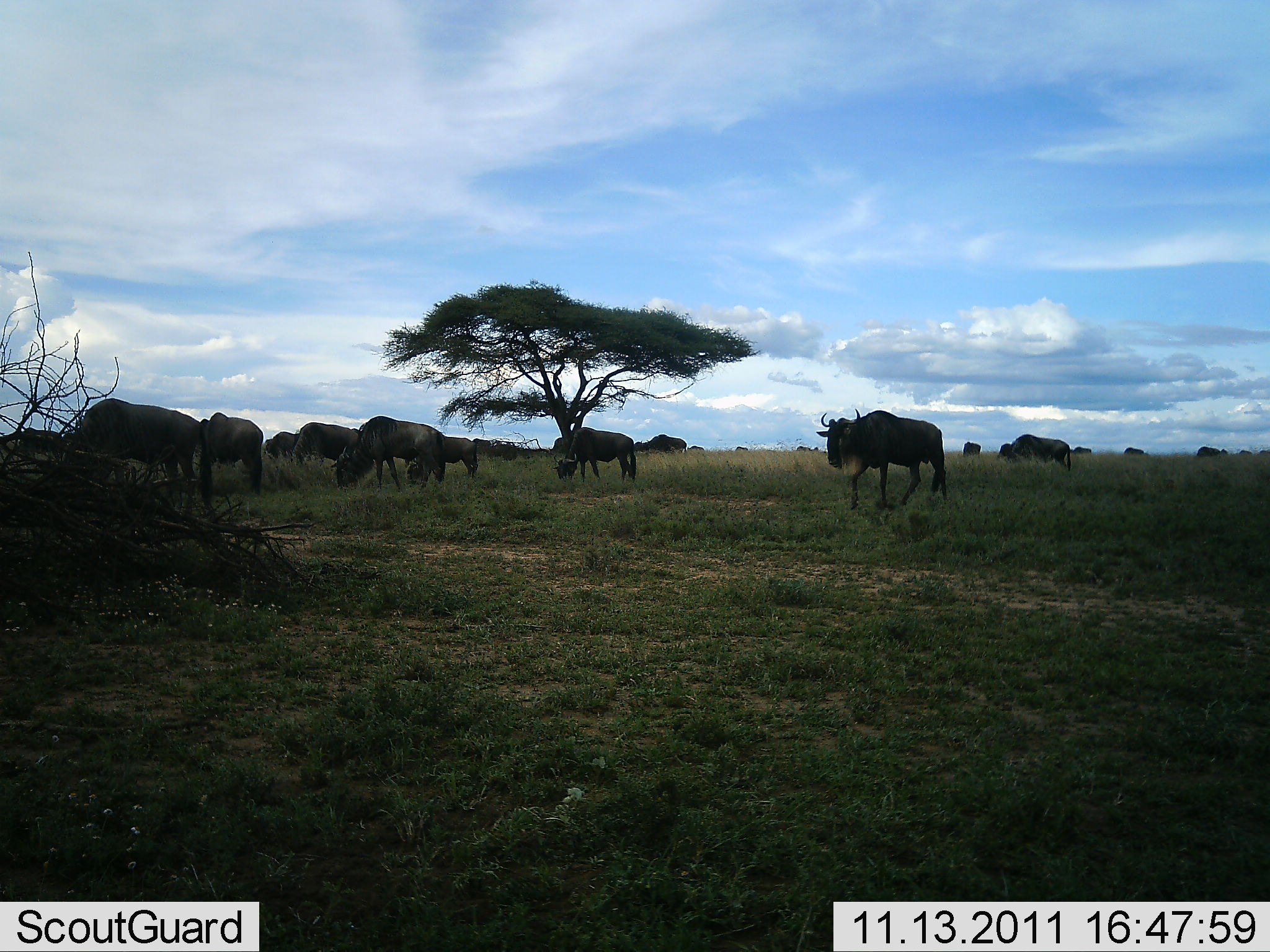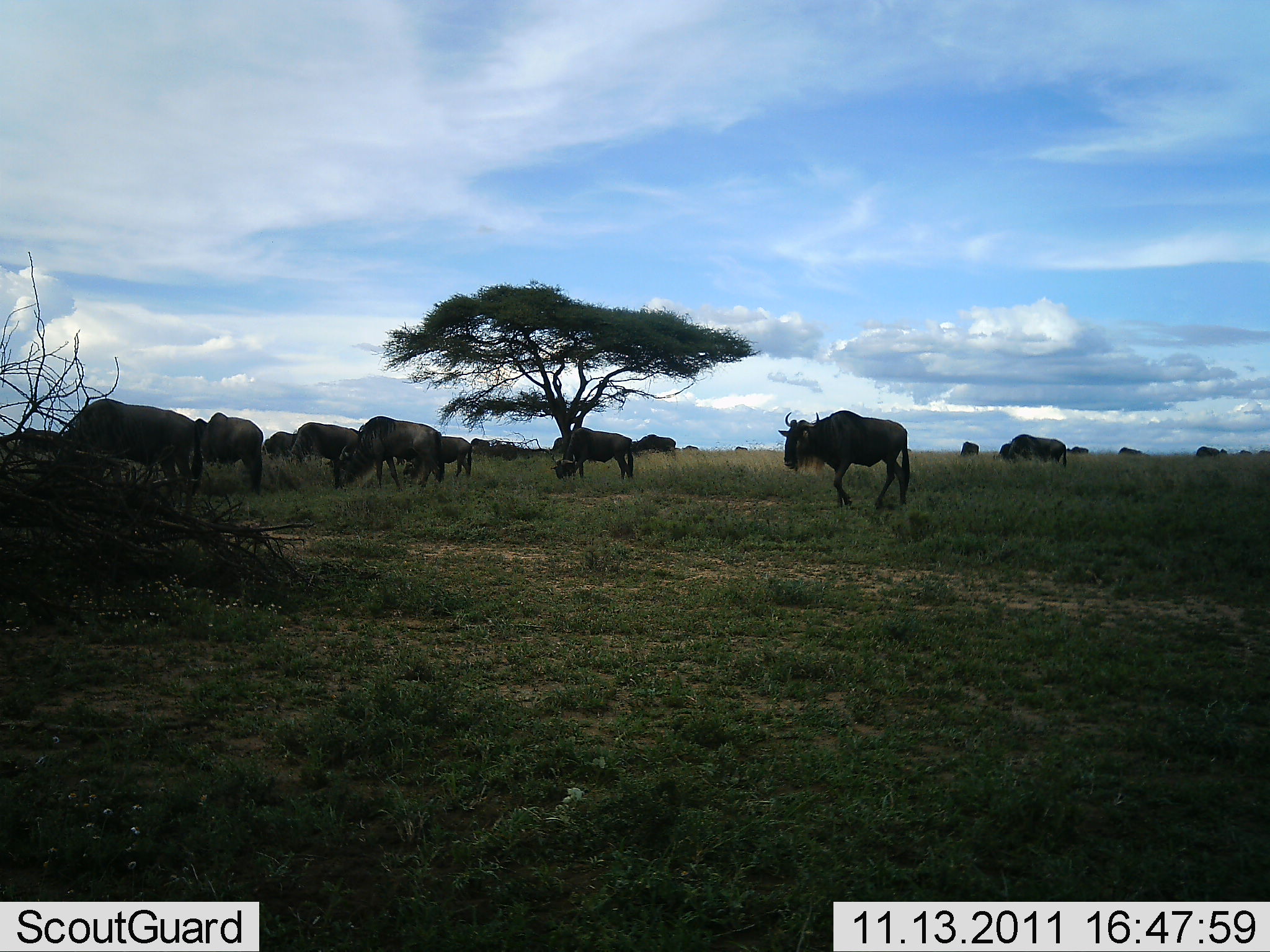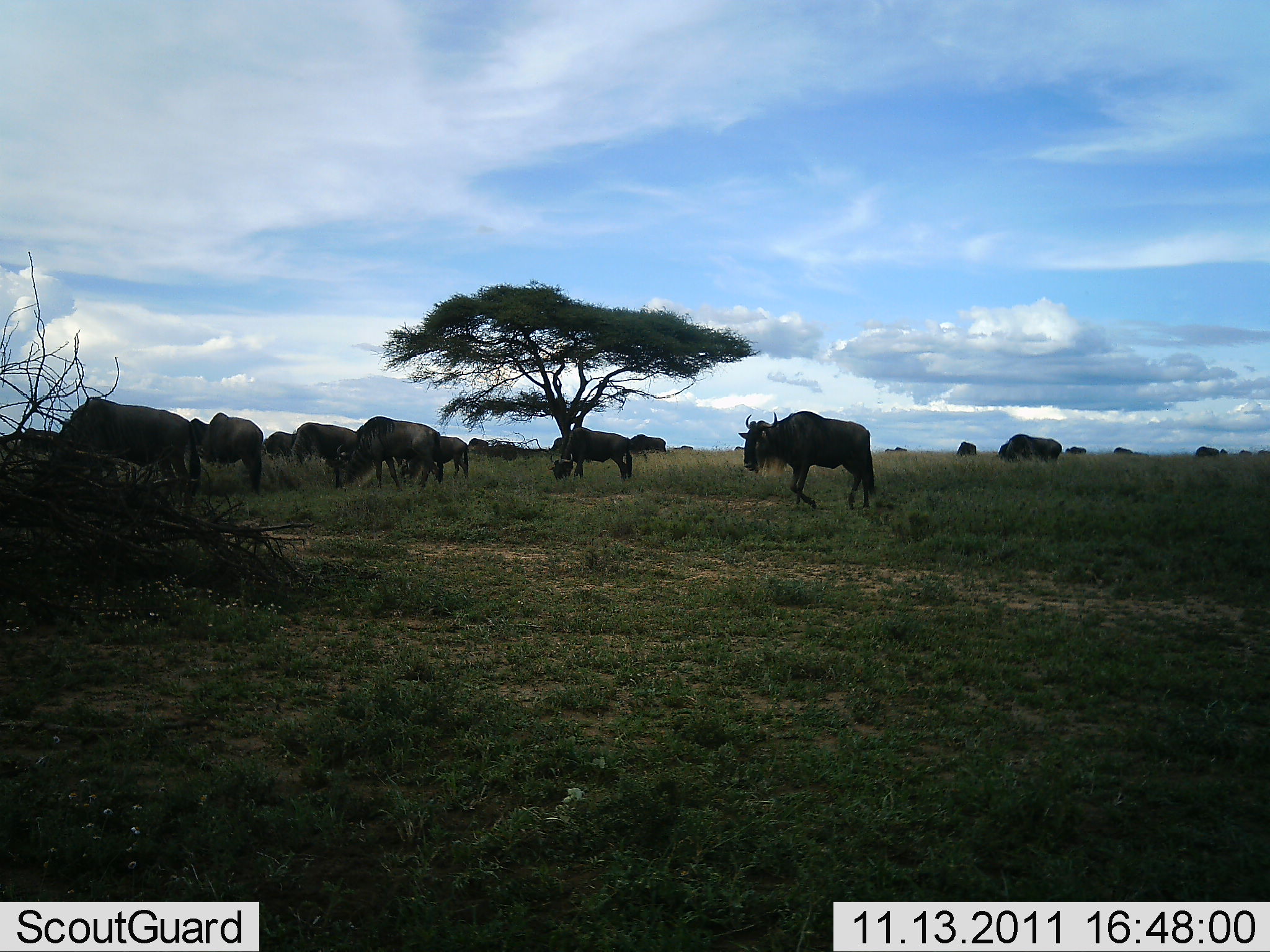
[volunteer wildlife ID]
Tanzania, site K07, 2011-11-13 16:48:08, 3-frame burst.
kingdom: Animalia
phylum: Chordata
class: Mammalia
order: Artiodactyla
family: Bovidae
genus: Connochaetes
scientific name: Connochaetes taurinus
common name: blue wildebeest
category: wildebeest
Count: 11-50.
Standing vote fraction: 20%.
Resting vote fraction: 0%.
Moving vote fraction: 80%.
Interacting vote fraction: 0%.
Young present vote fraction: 0%.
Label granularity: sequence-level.